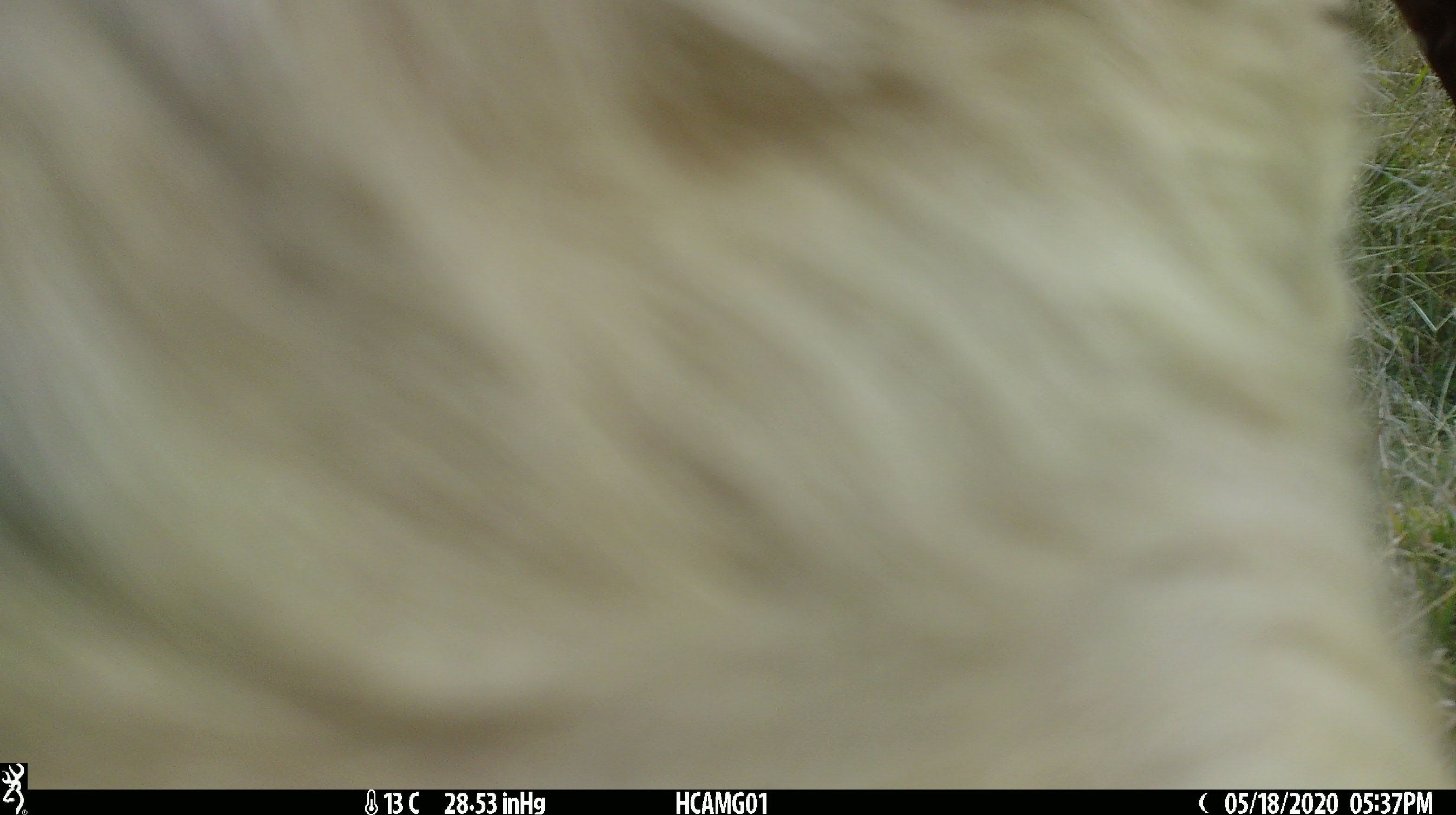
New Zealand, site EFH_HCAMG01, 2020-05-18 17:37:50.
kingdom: Animalia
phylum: Chordata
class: Mammalia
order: Artiodactyla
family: Bovidae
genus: Bos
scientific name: Bos taurus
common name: domestic cow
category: cow